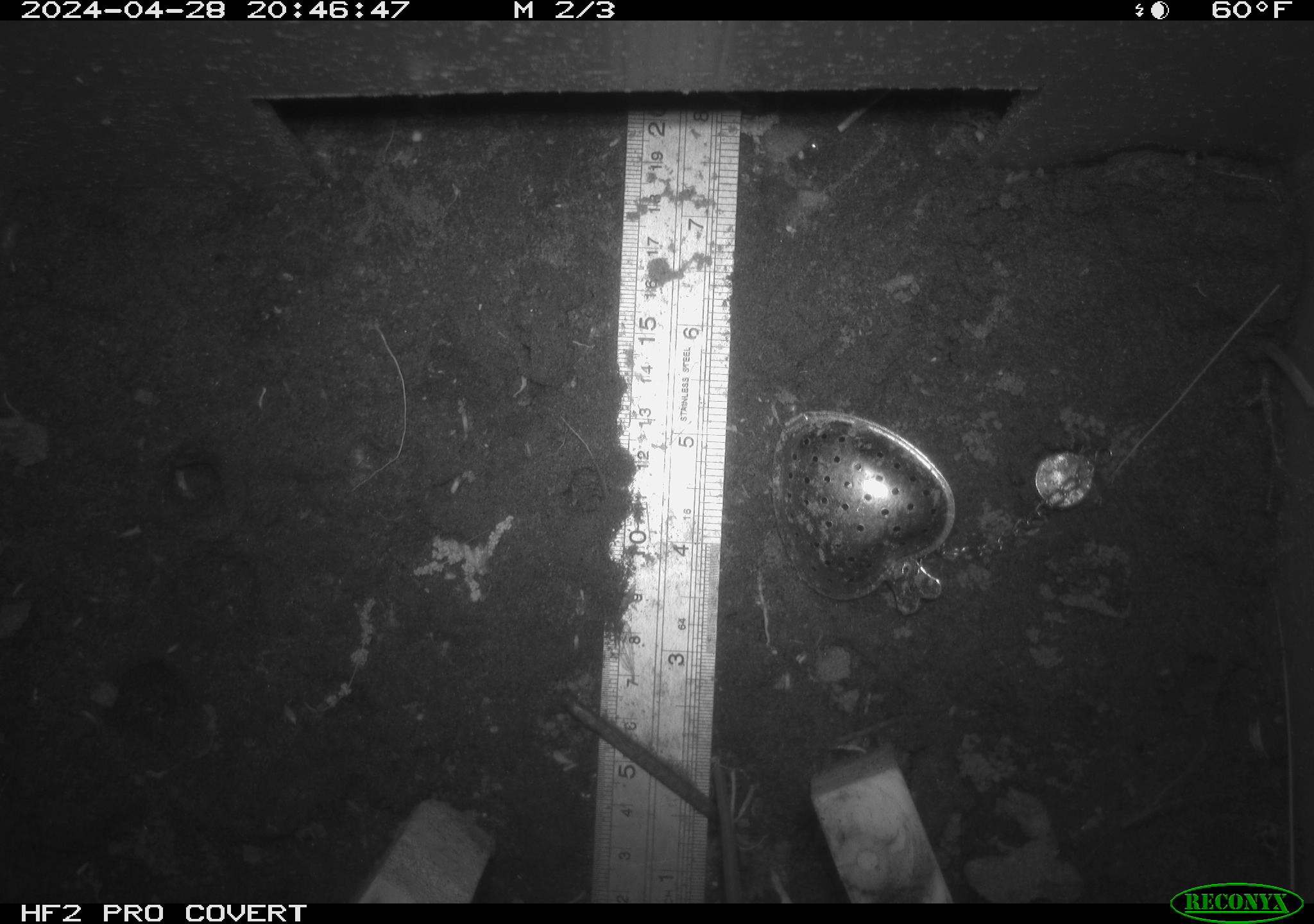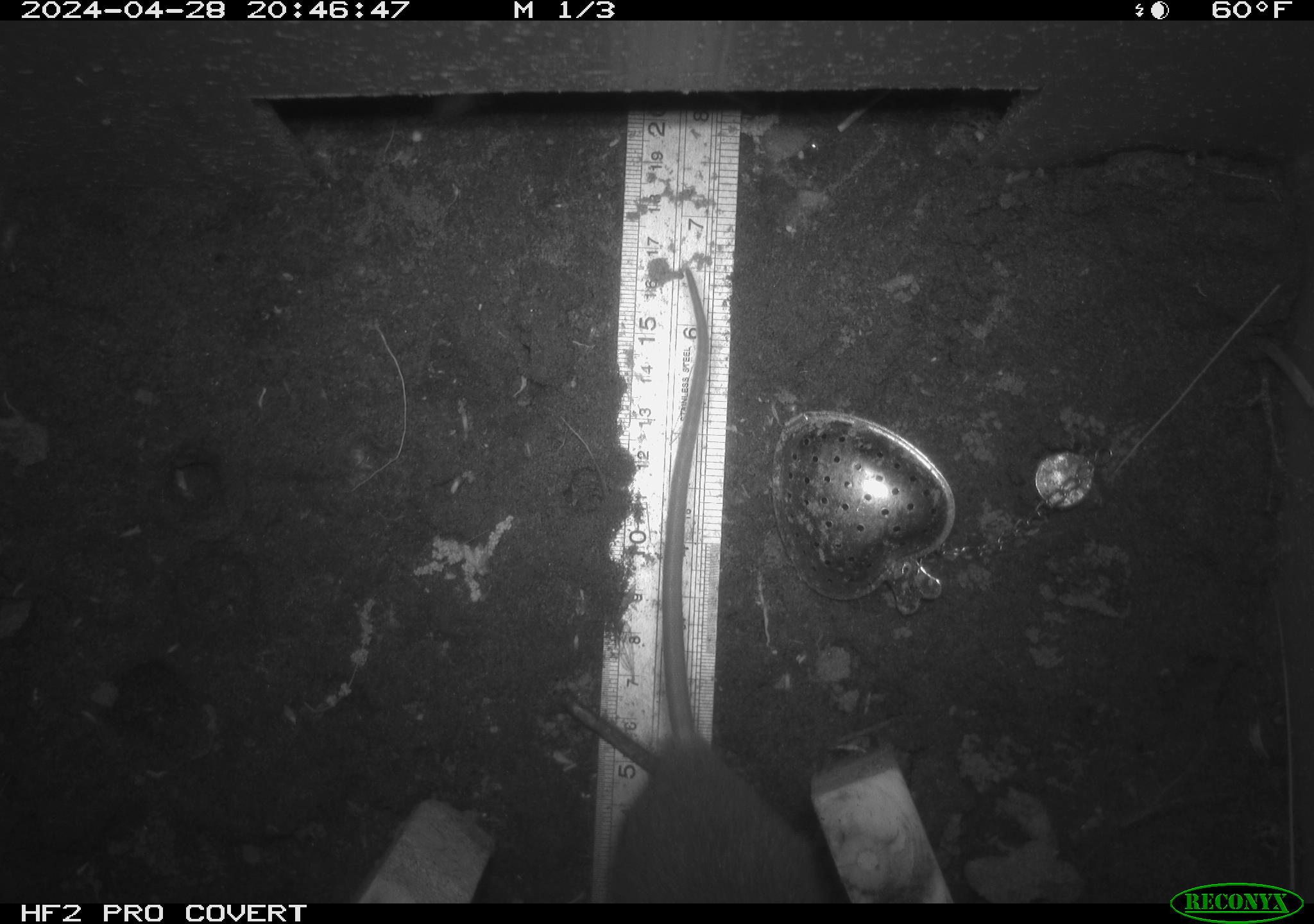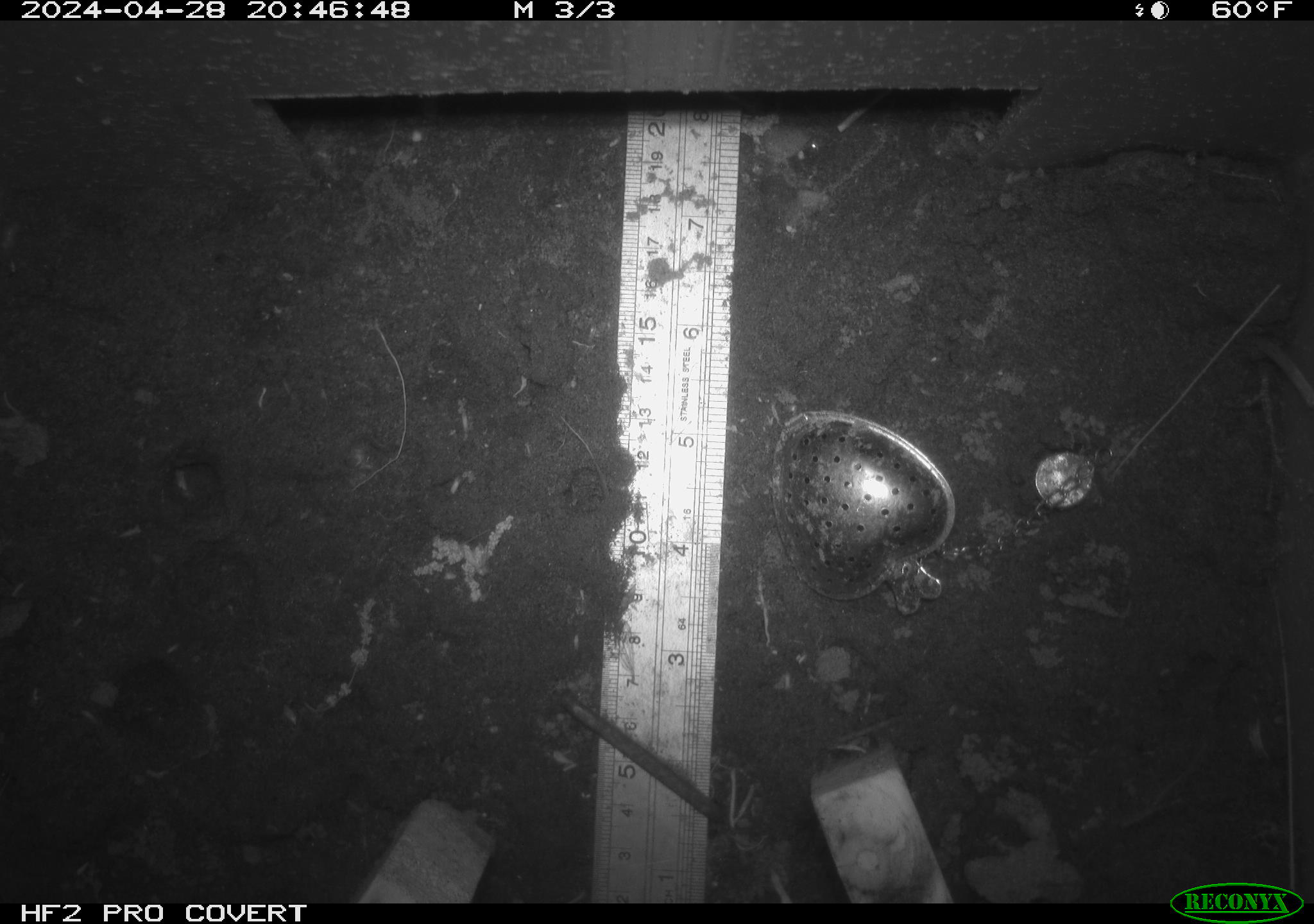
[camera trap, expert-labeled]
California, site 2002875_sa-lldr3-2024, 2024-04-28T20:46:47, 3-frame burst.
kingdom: Animalia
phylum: Chordata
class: Mammalia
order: Rodentia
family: Muridae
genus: Rattus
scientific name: Rattus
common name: rat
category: rattus species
Rattus species (rat) (Rattus).